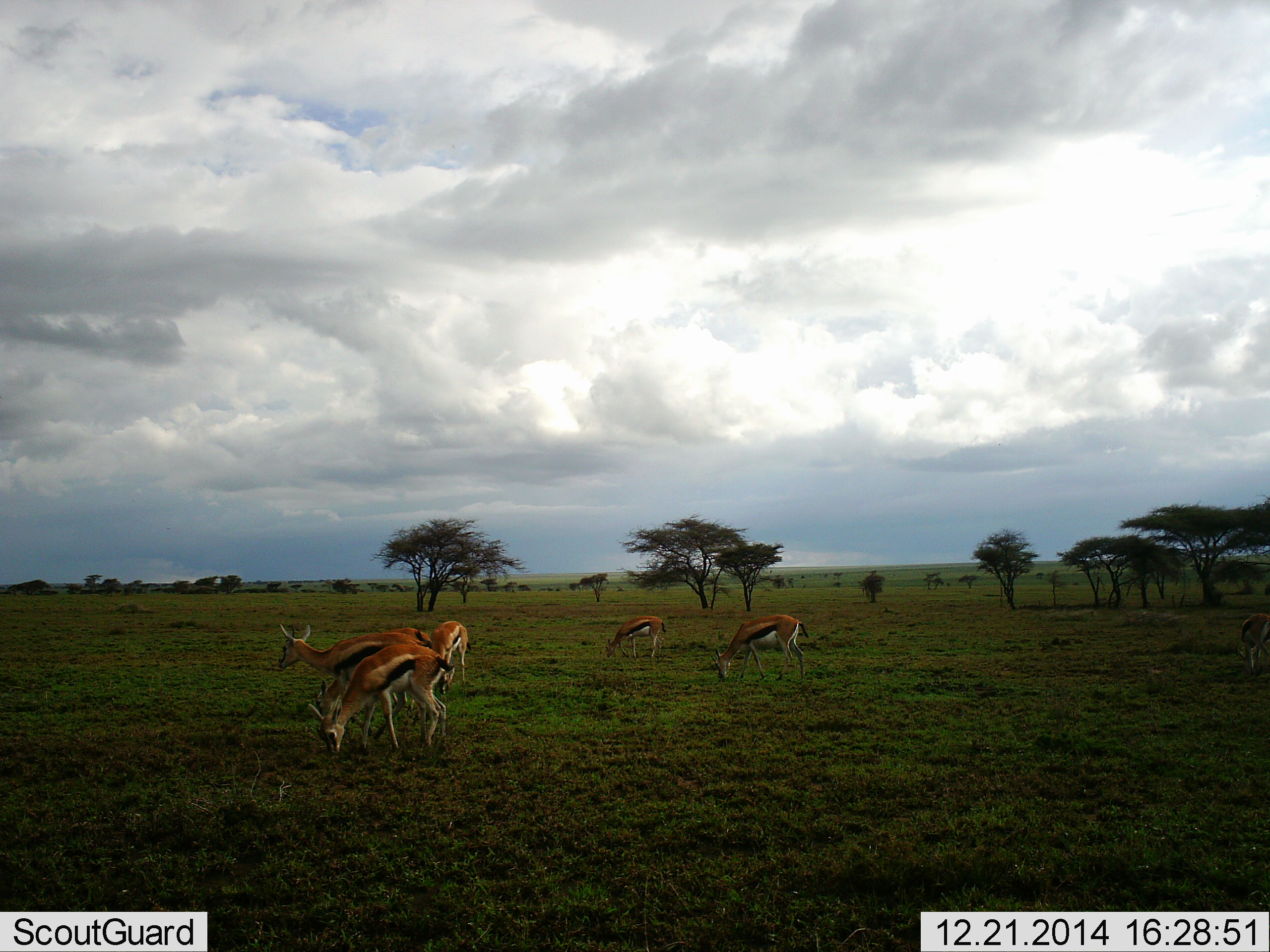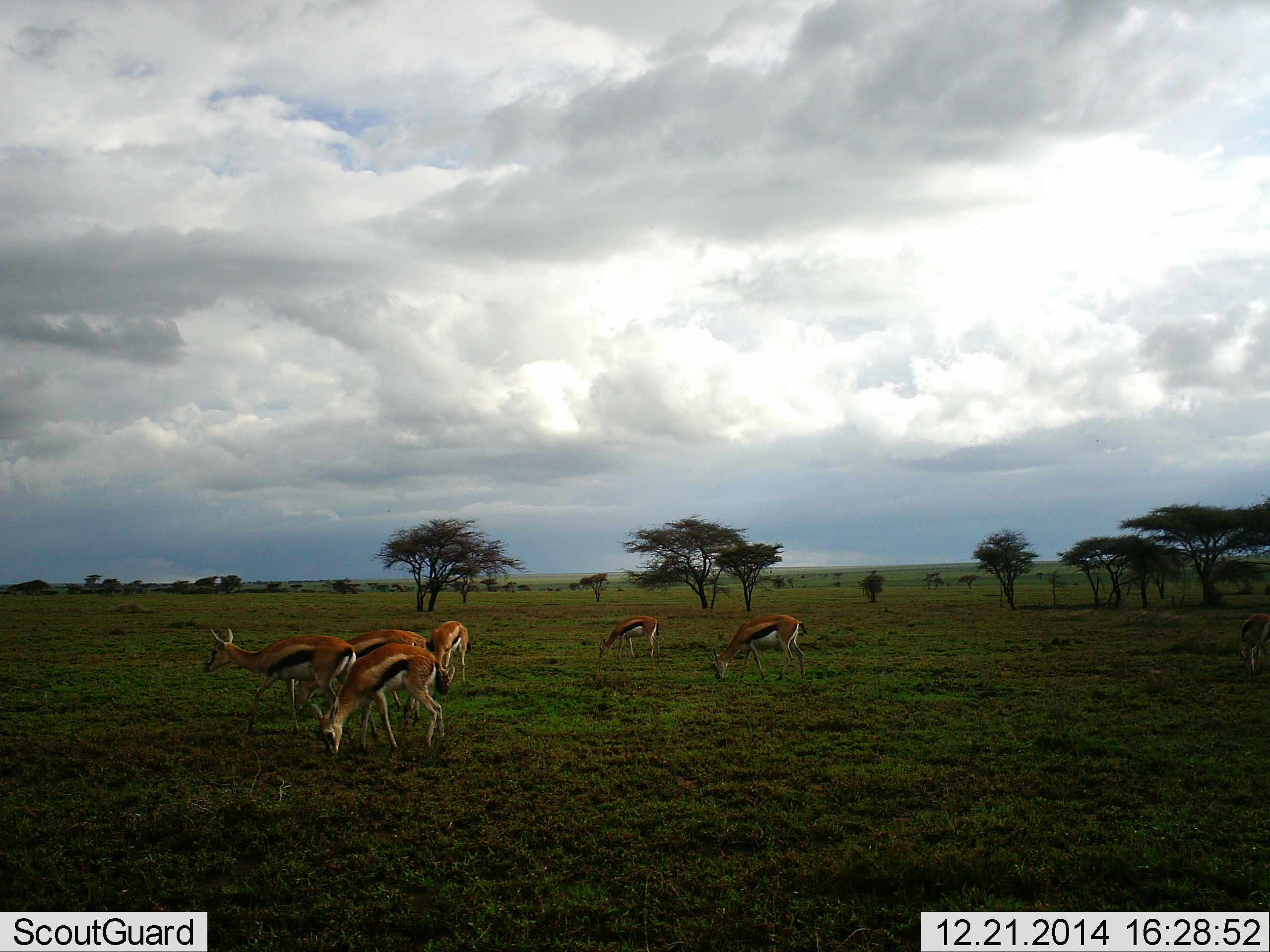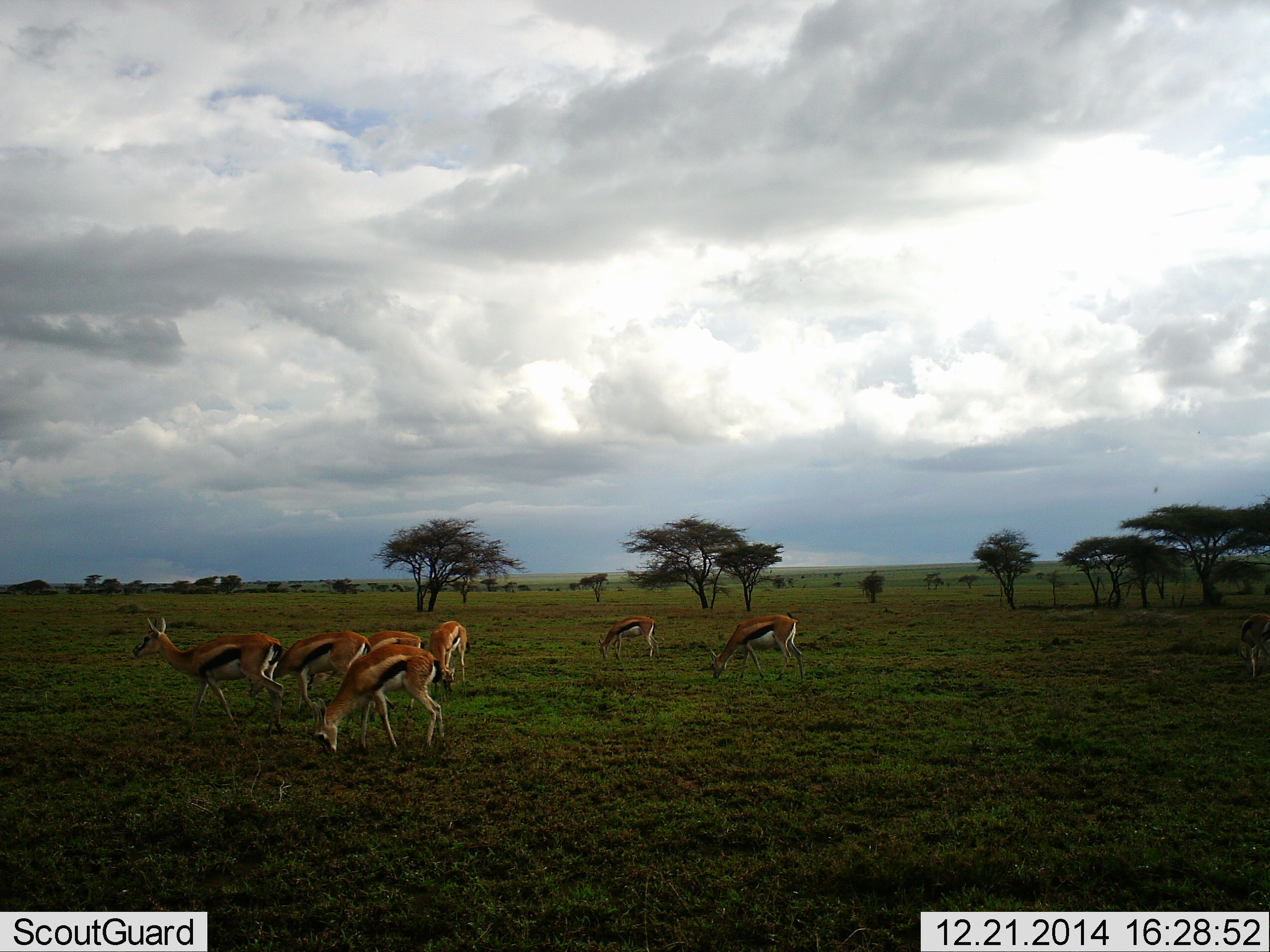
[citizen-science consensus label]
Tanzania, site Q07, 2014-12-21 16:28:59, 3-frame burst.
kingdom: Animalia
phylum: Chordata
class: Mammalia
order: Artiodactyla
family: Bovidae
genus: Eudorcas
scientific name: Eudorcas thomsonii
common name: thomson's gazelle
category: gazellethomsons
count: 6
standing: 45%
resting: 0%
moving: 55%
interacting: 0%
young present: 9%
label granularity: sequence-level